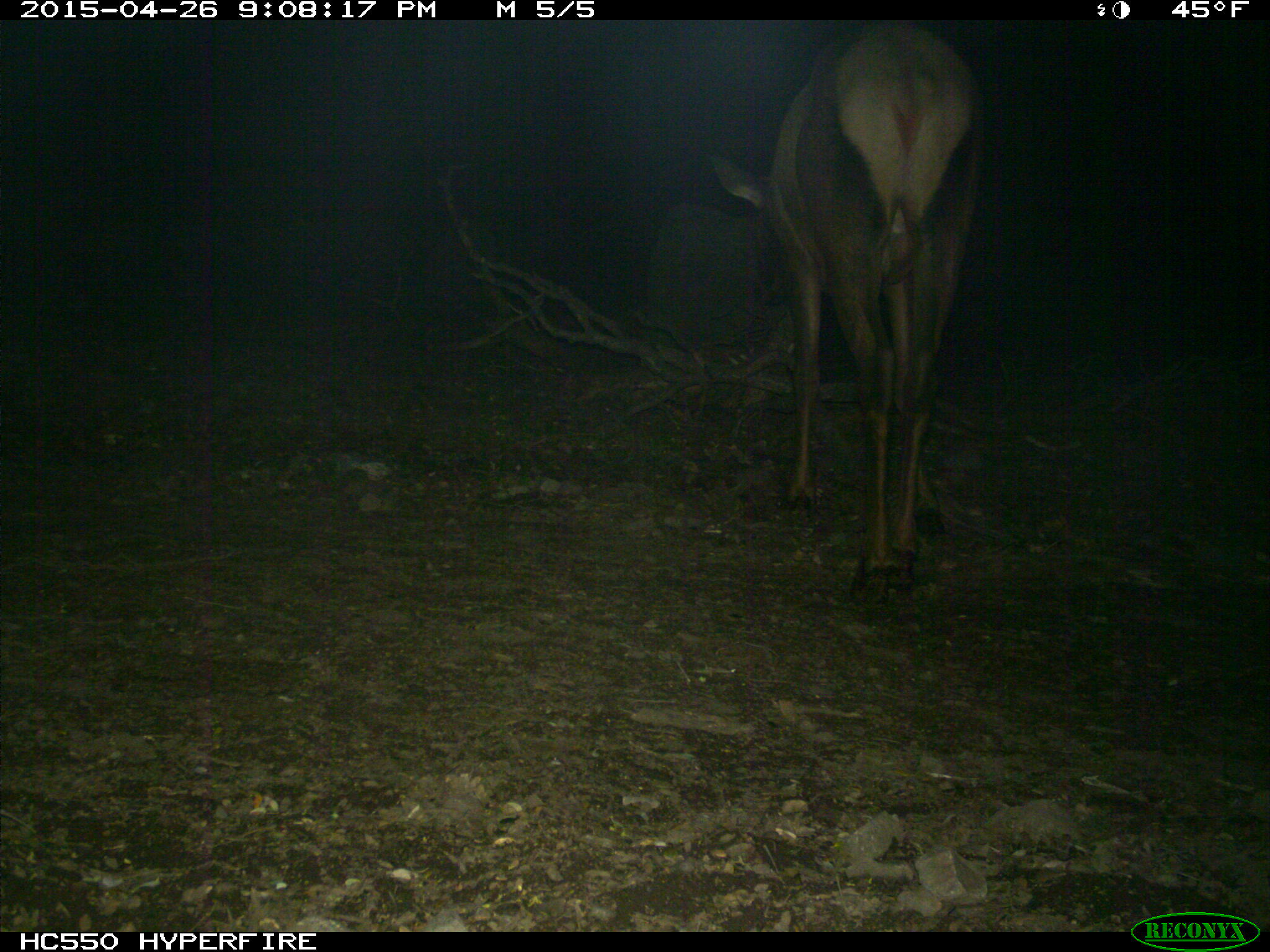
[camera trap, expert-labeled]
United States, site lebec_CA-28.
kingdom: Animalia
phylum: Chordata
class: Mammalia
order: Artiodactyla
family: Cervidae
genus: Cervus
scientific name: Cervus canadensis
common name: elk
Cervus canadensis (elk).